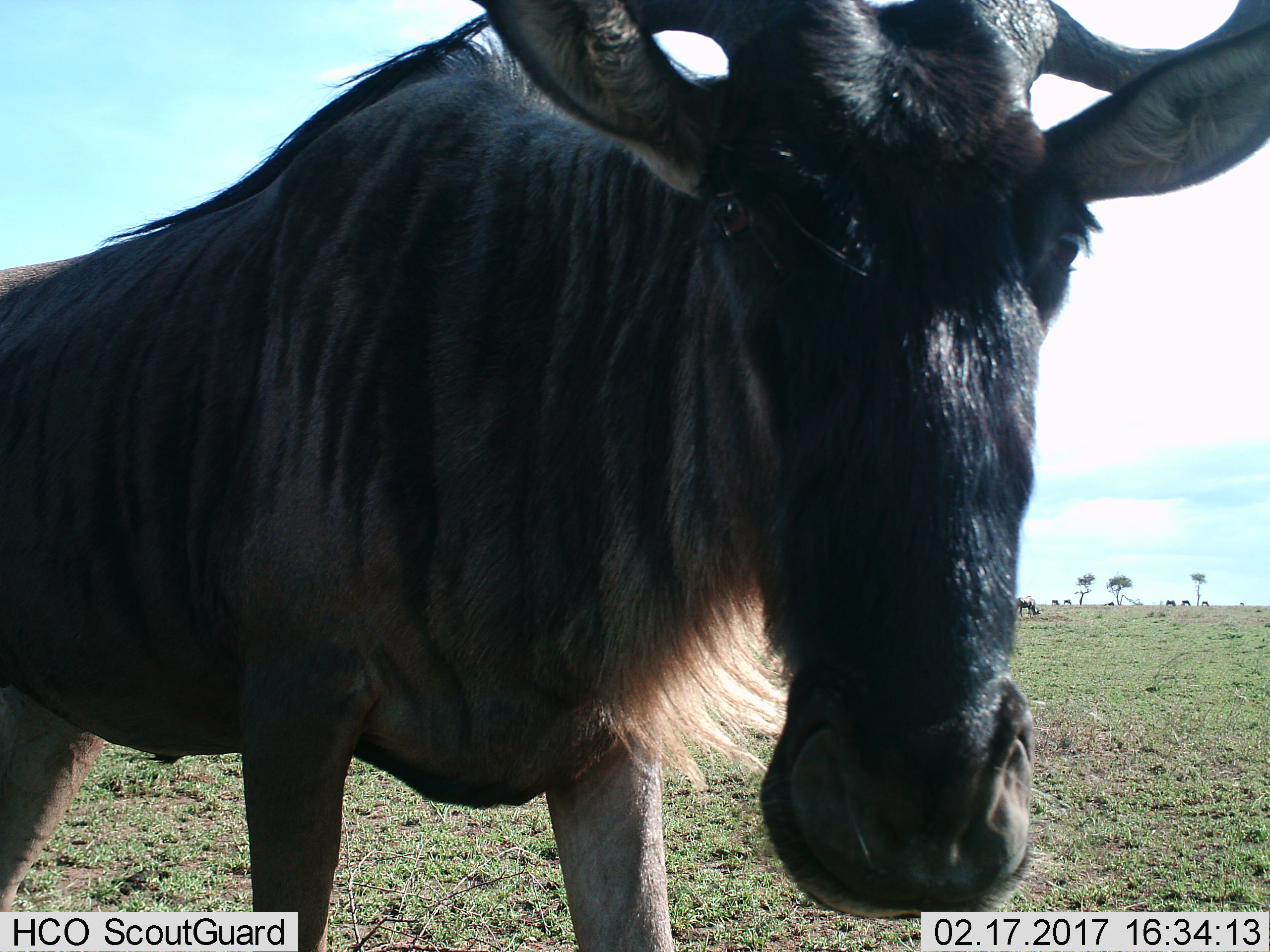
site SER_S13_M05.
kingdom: Animalia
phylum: Chordata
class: Mammalia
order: Artiodactyla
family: Bovidae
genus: Connochaetes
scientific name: Connochaetes taurinus taurinus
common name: blue wildebeest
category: wildebeestblue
Wildebeestblue (blue wildebeest) (Connochaetes taurinus taurinus), count 1. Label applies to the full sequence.